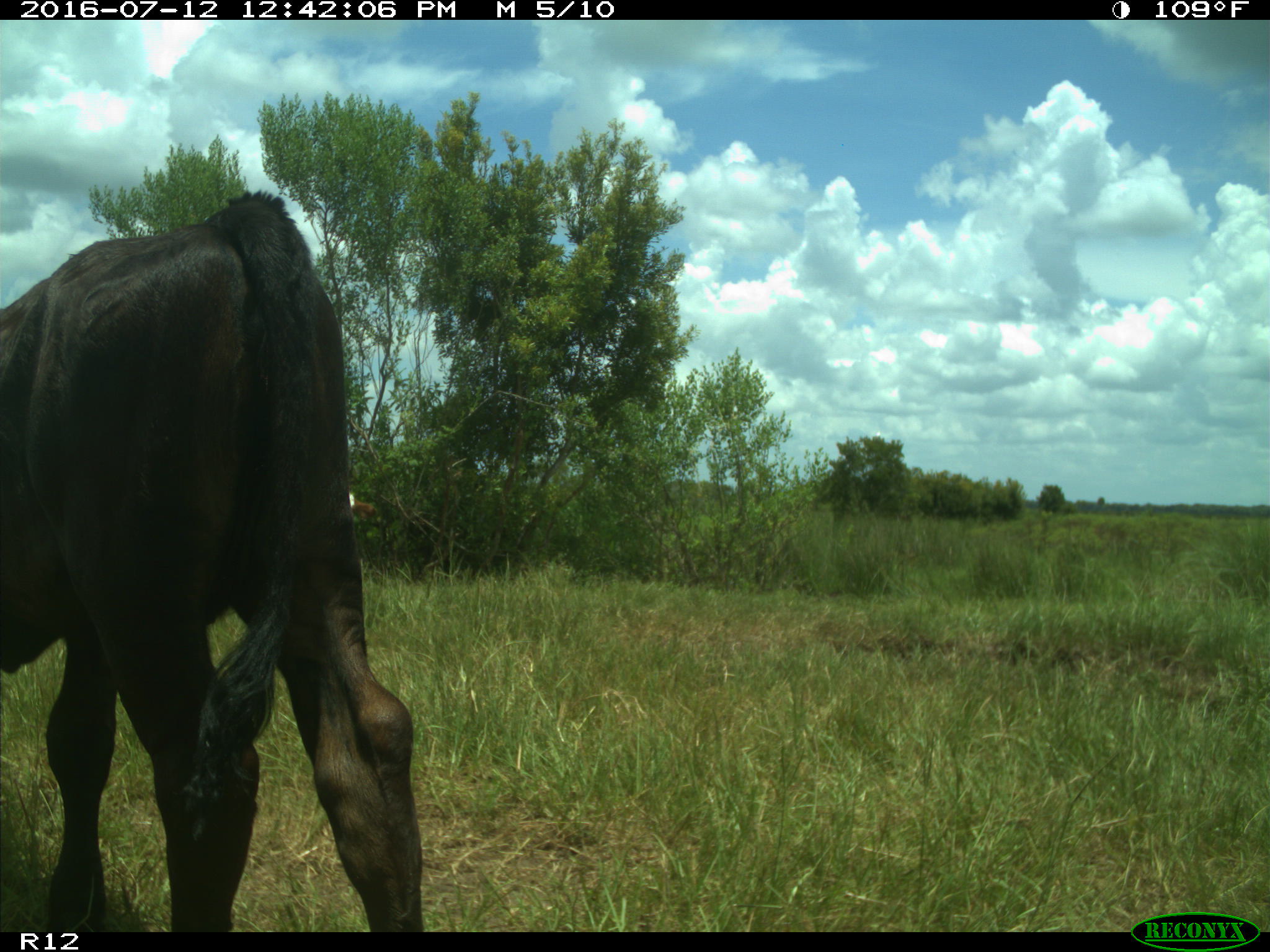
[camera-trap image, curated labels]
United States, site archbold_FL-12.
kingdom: Animalia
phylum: Chordata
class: Mammalia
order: Artiodactyla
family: Bovidae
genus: Bos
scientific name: Bos taurus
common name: domestic cow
Bos taurus (domestic cow).